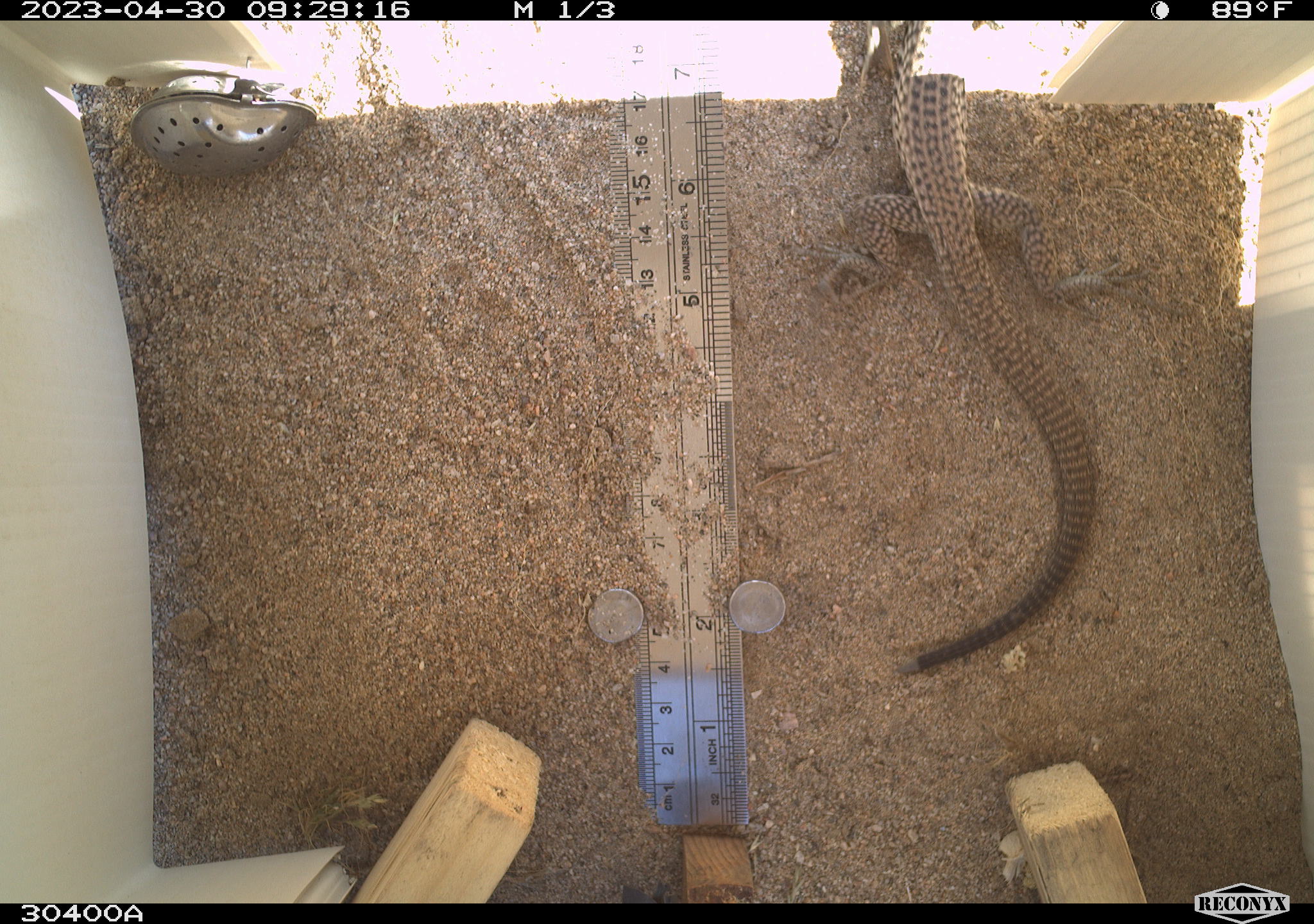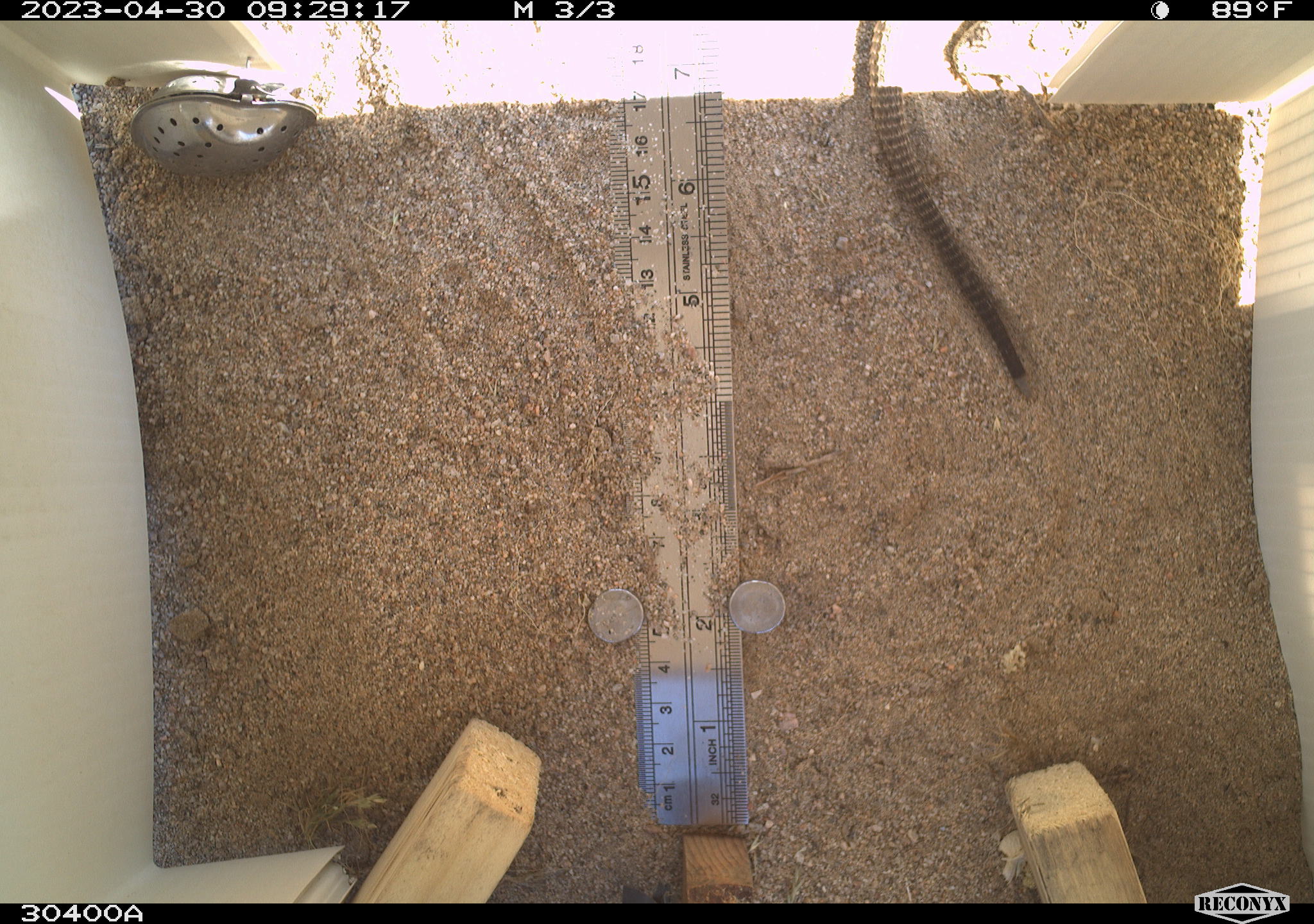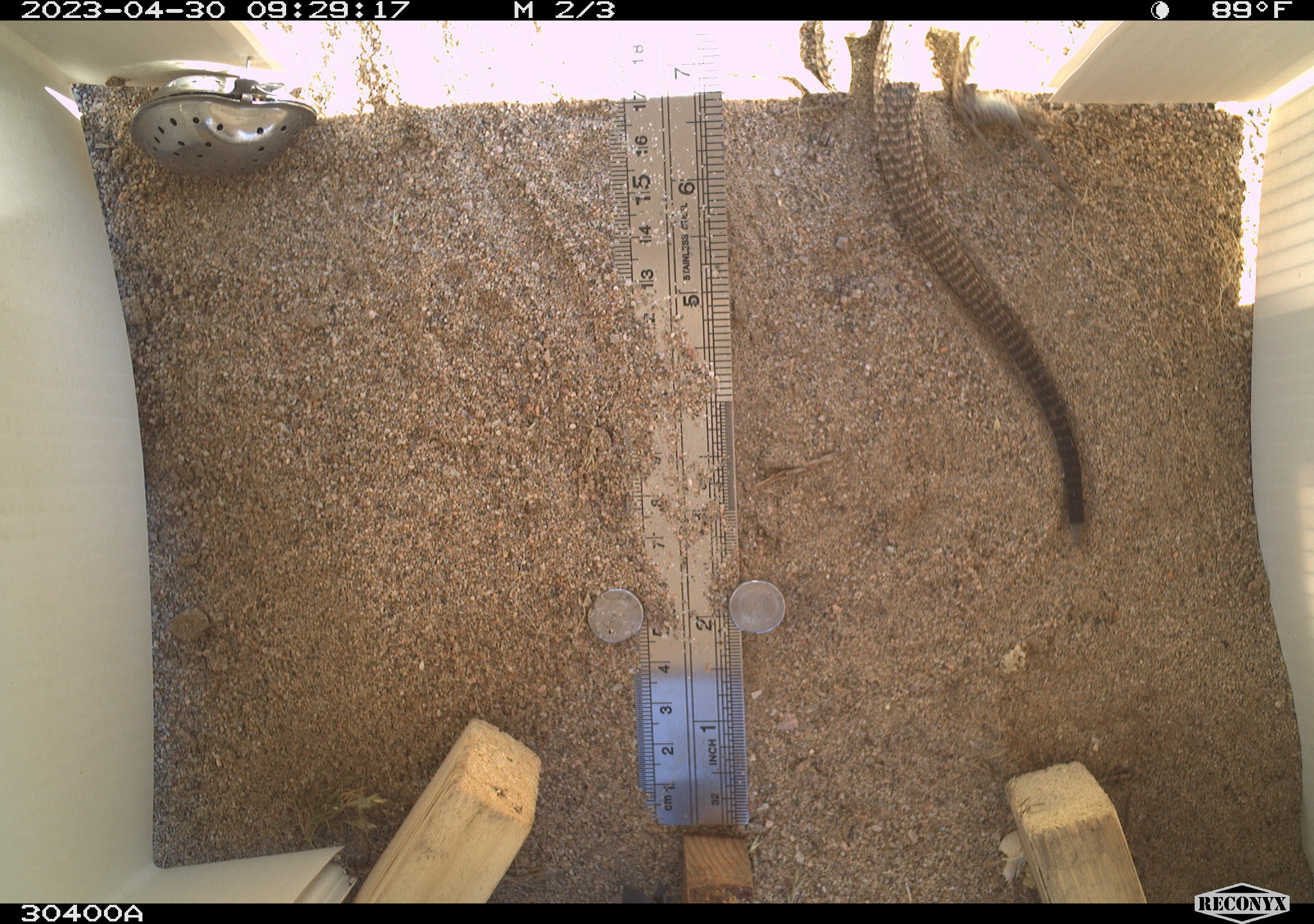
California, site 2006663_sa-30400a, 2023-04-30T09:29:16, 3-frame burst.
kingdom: Animalia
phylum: Chordata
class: Reptilia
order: Squamata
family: Teiidae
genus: Aspidoscelis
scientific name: Aspidoscelis tigris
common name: western whiptail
Western whiptail (Aspidoscelis tigris).